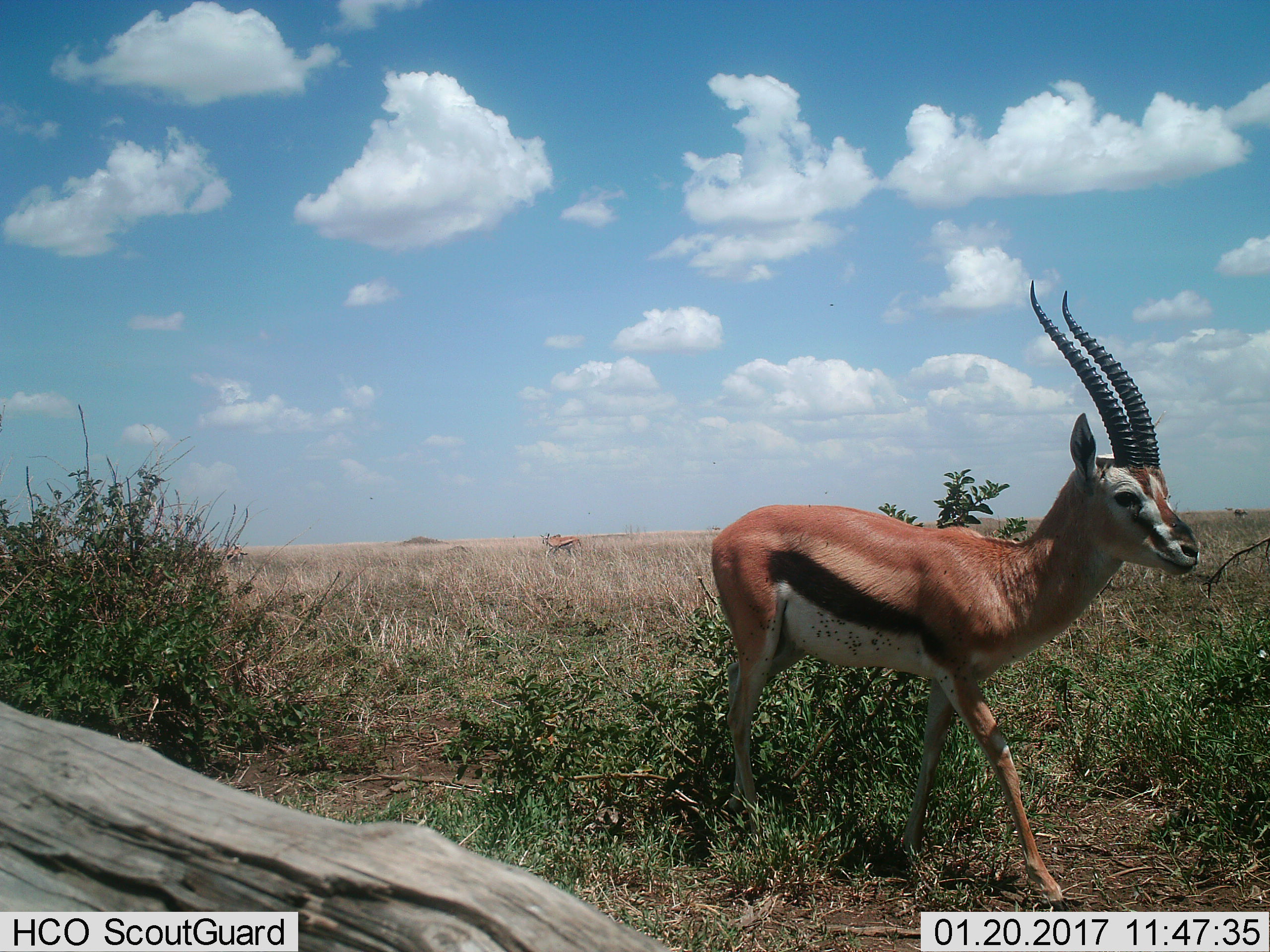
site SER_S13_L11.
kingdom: Animalia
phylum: Chordata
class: Mammalia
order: Artiodactyla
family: Bovidae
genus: Eudorcas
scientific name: Eudorcas thomsonii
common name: thomson's gazelle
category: gazellethomsons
Gazellethomsons (thomson's gazelle) (Eudorcas thomsonii), count 1. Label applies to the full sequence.